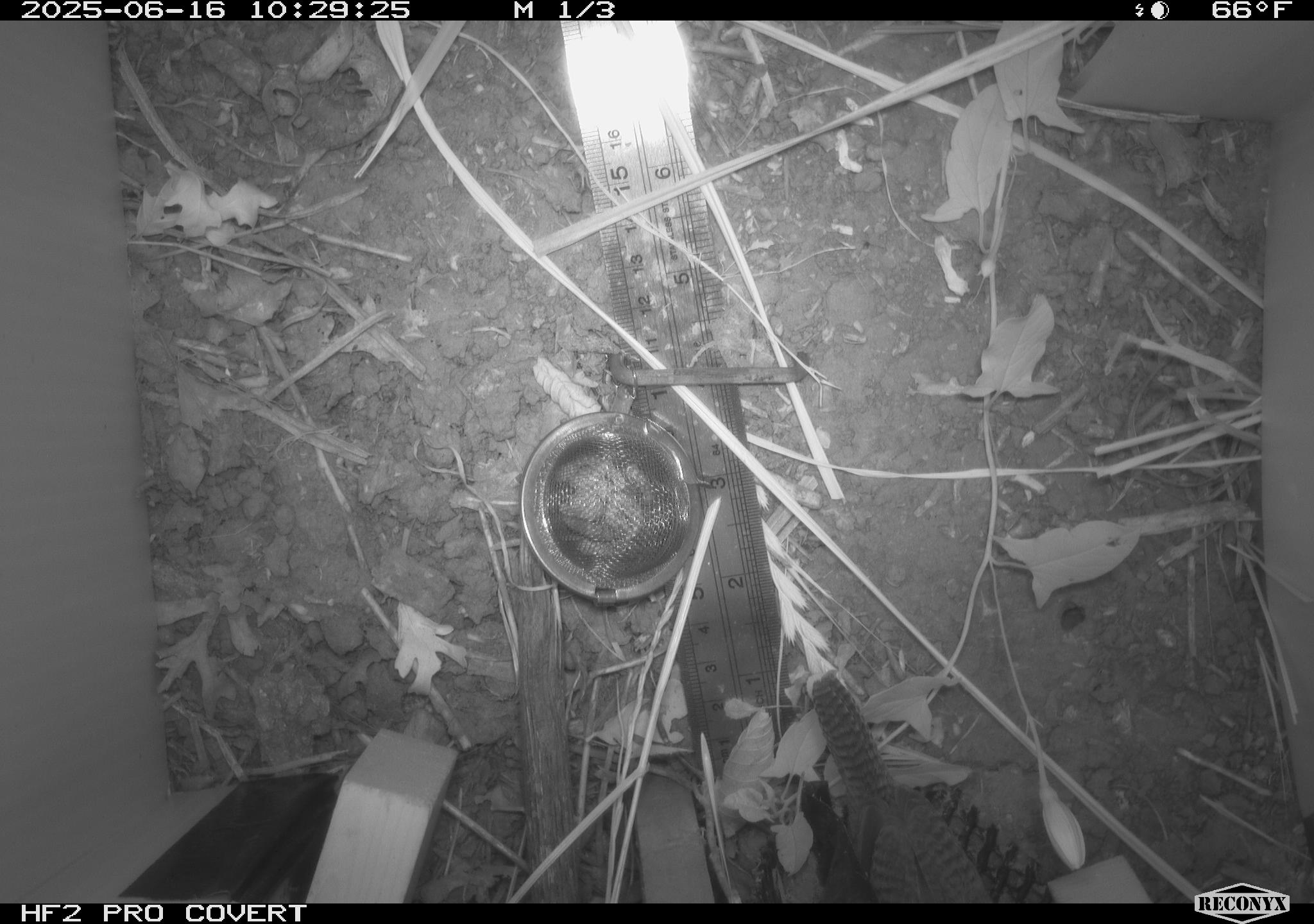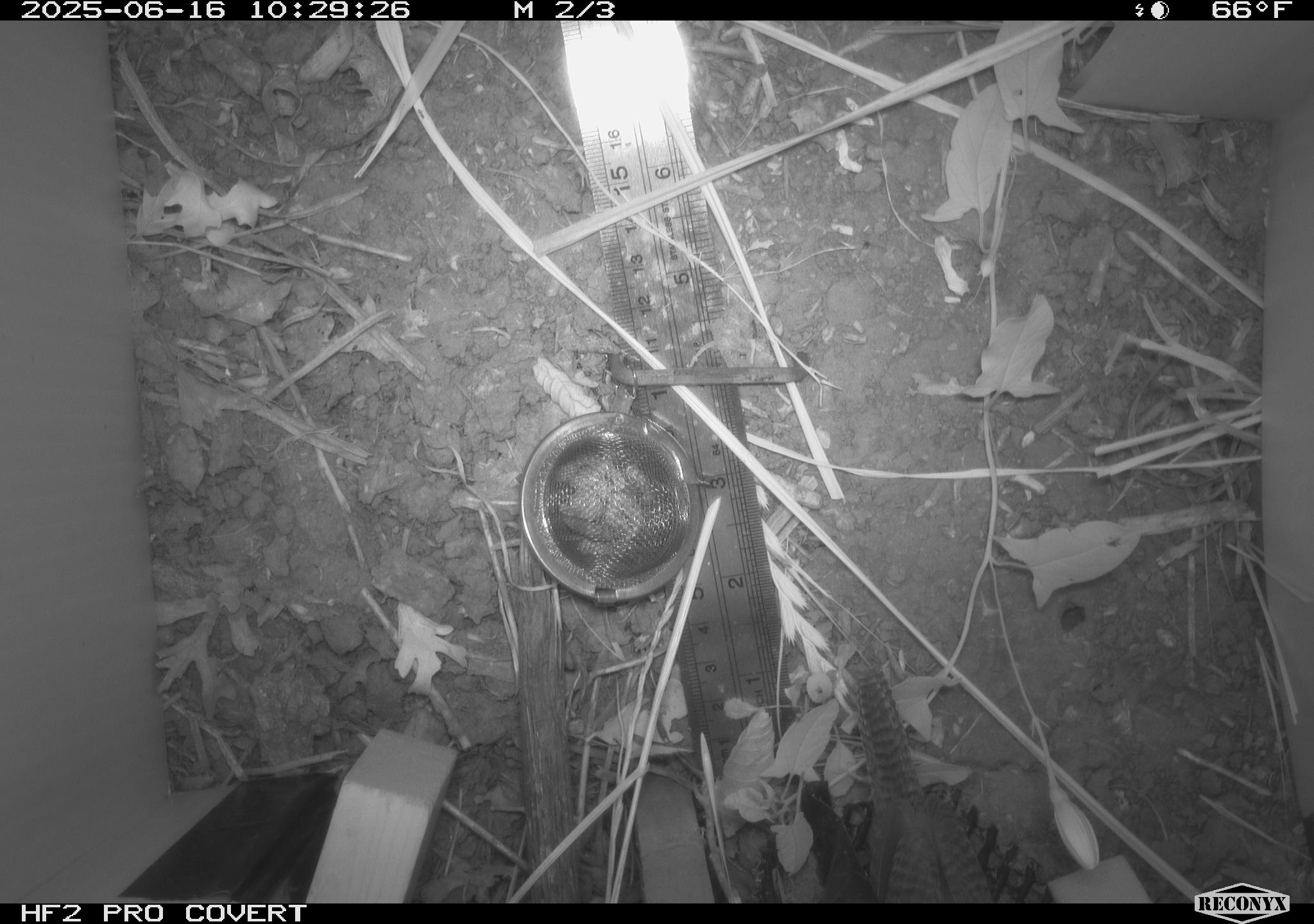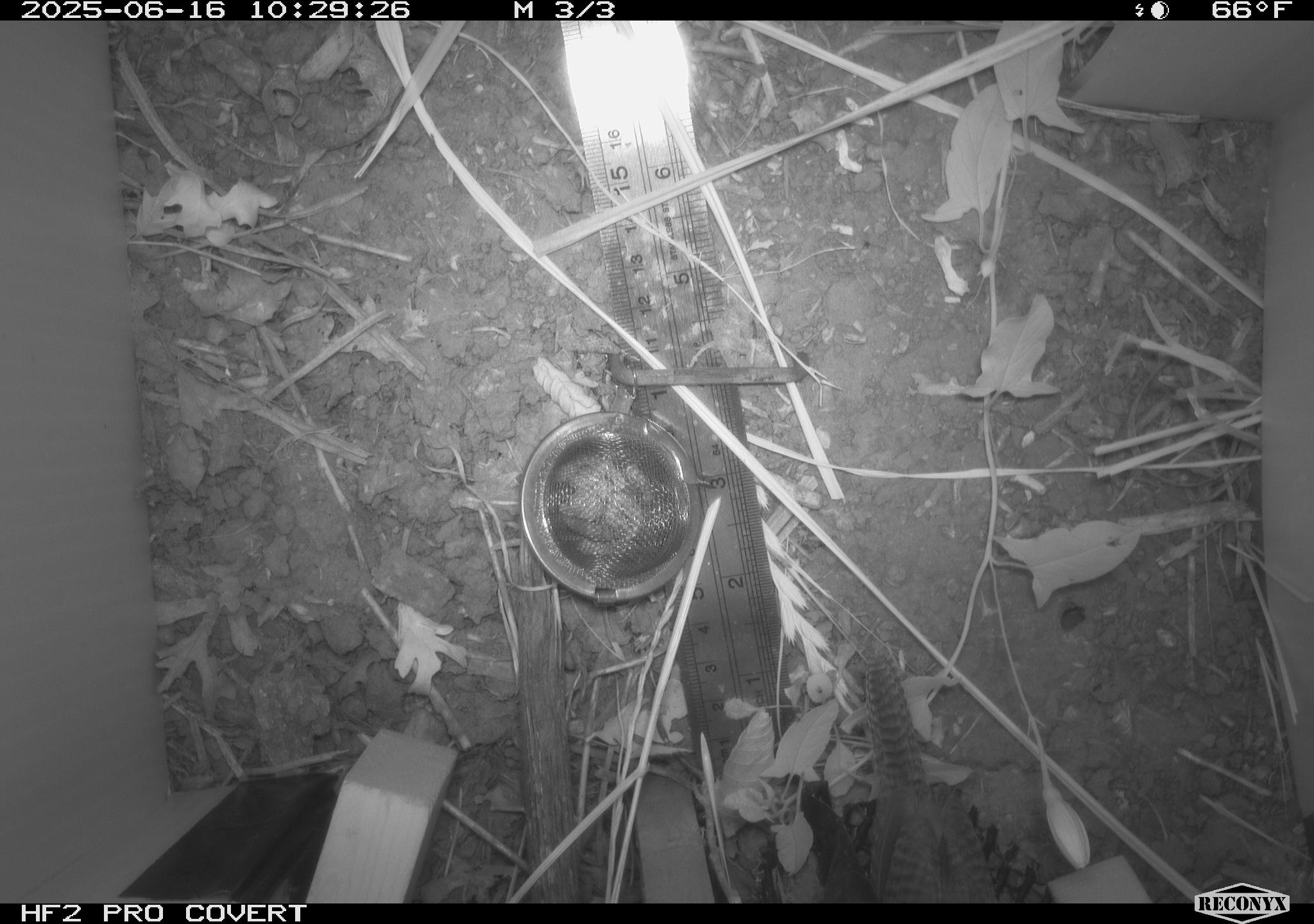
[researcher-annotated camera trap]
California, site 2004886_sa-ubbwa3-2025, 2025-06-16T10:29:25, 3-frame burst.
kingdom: Animalia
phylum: Chordata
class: Aves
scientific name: Aves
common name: bird